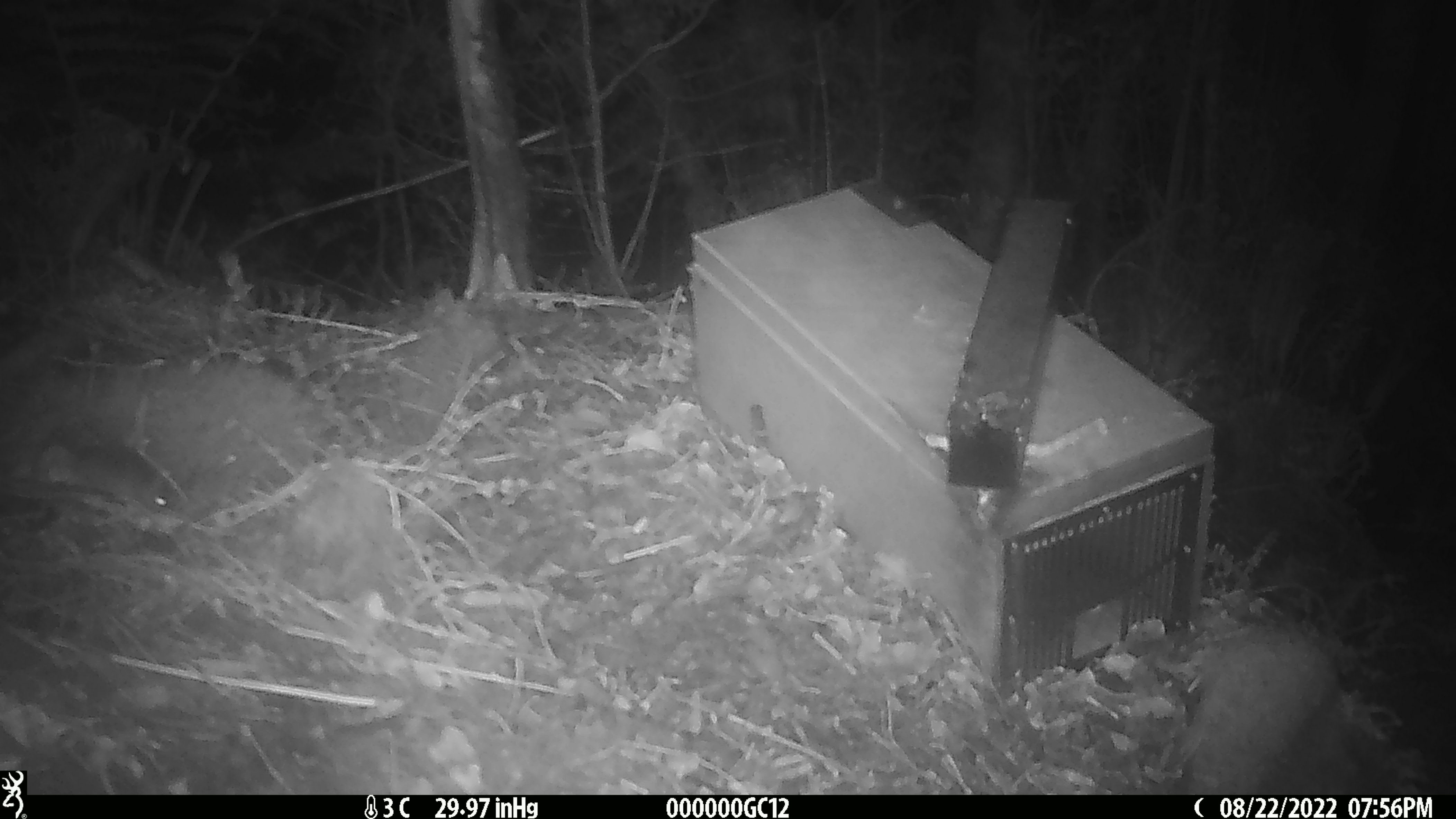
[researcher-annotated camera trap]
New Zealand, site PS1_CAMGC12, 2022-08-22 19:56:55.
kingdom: Animalia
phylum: Chordata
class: Mammalia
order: Rodentia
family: Muridae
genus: Mus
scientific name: Mus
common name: mouse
Mouse (Mus).